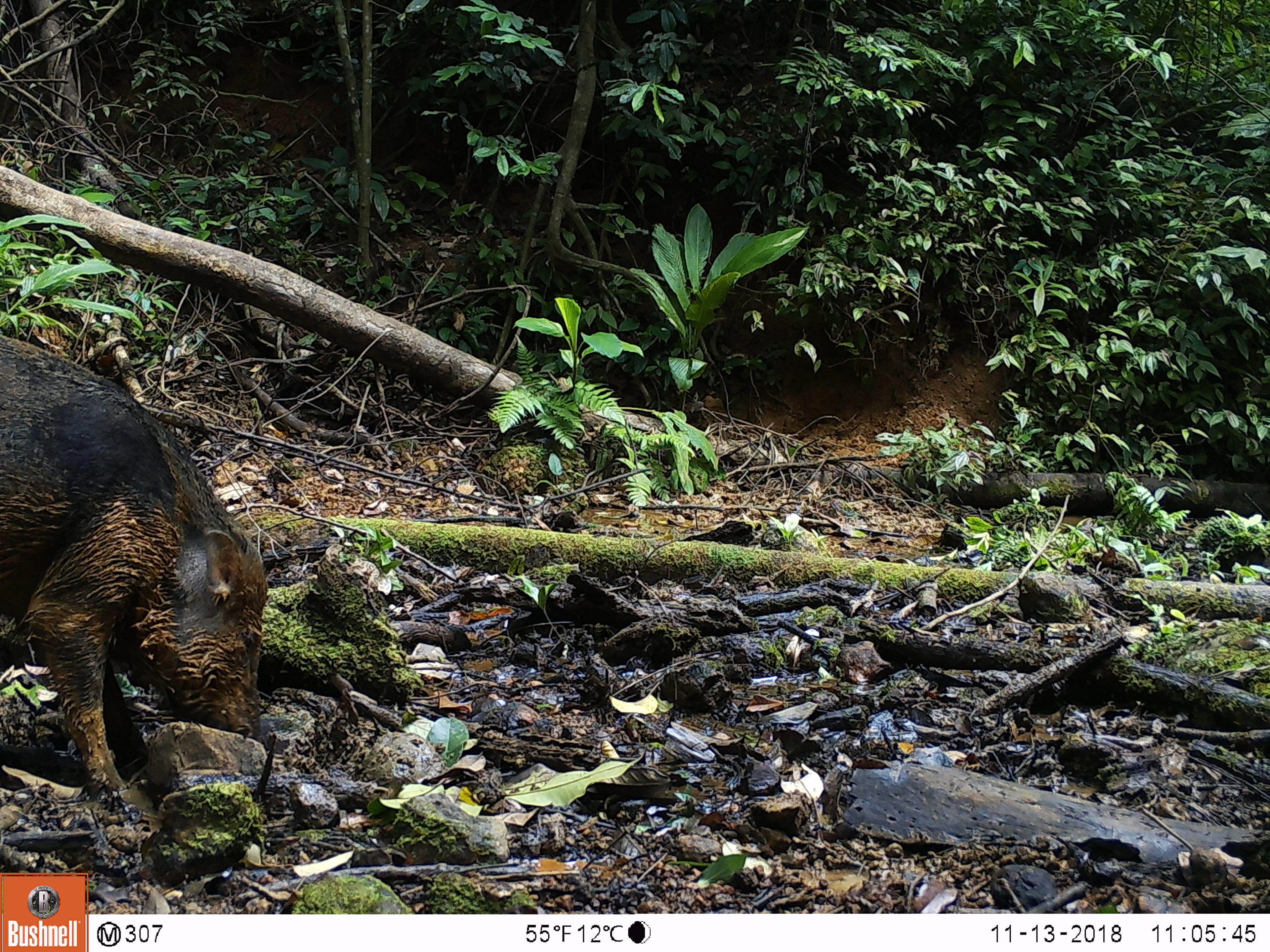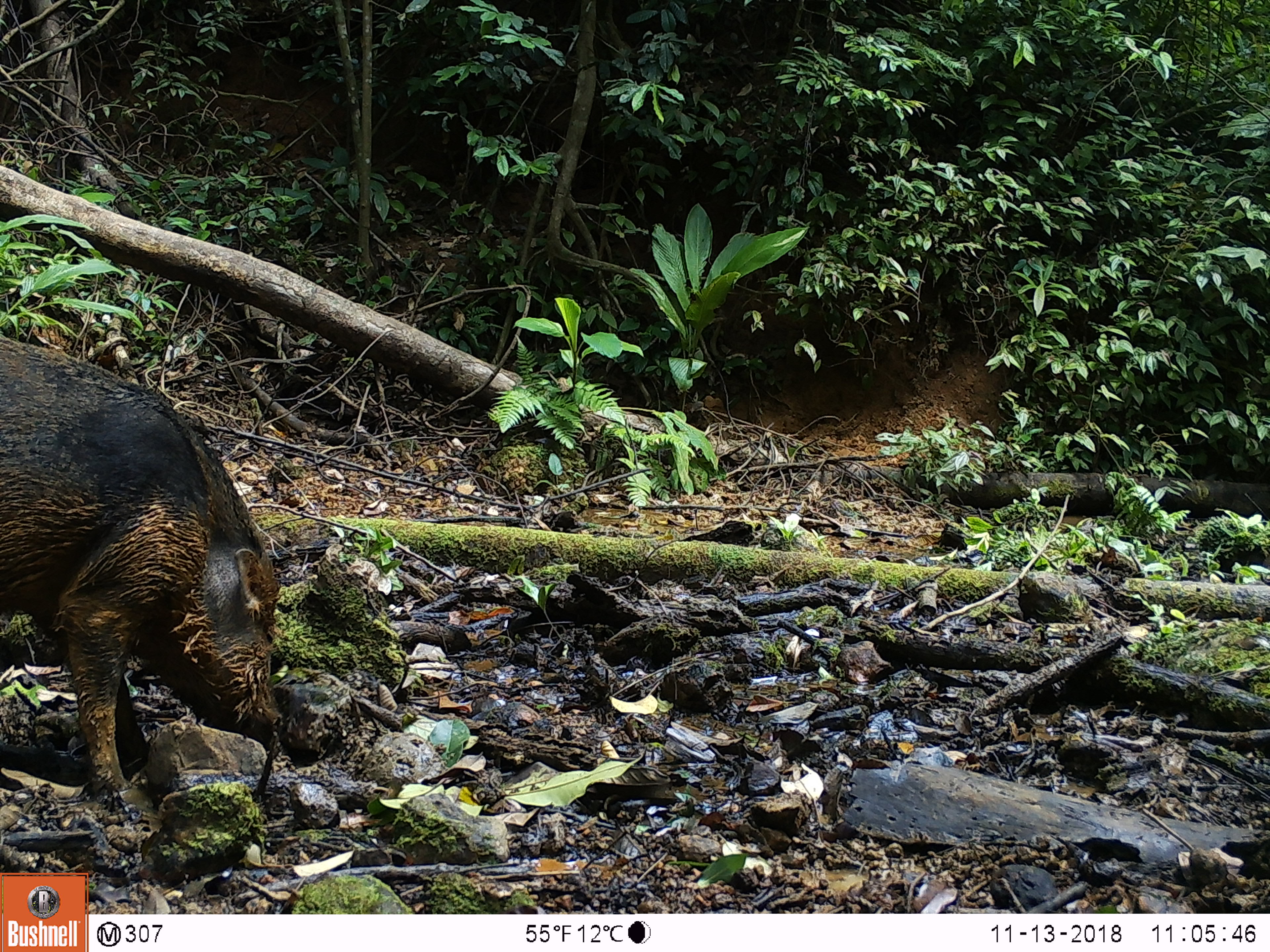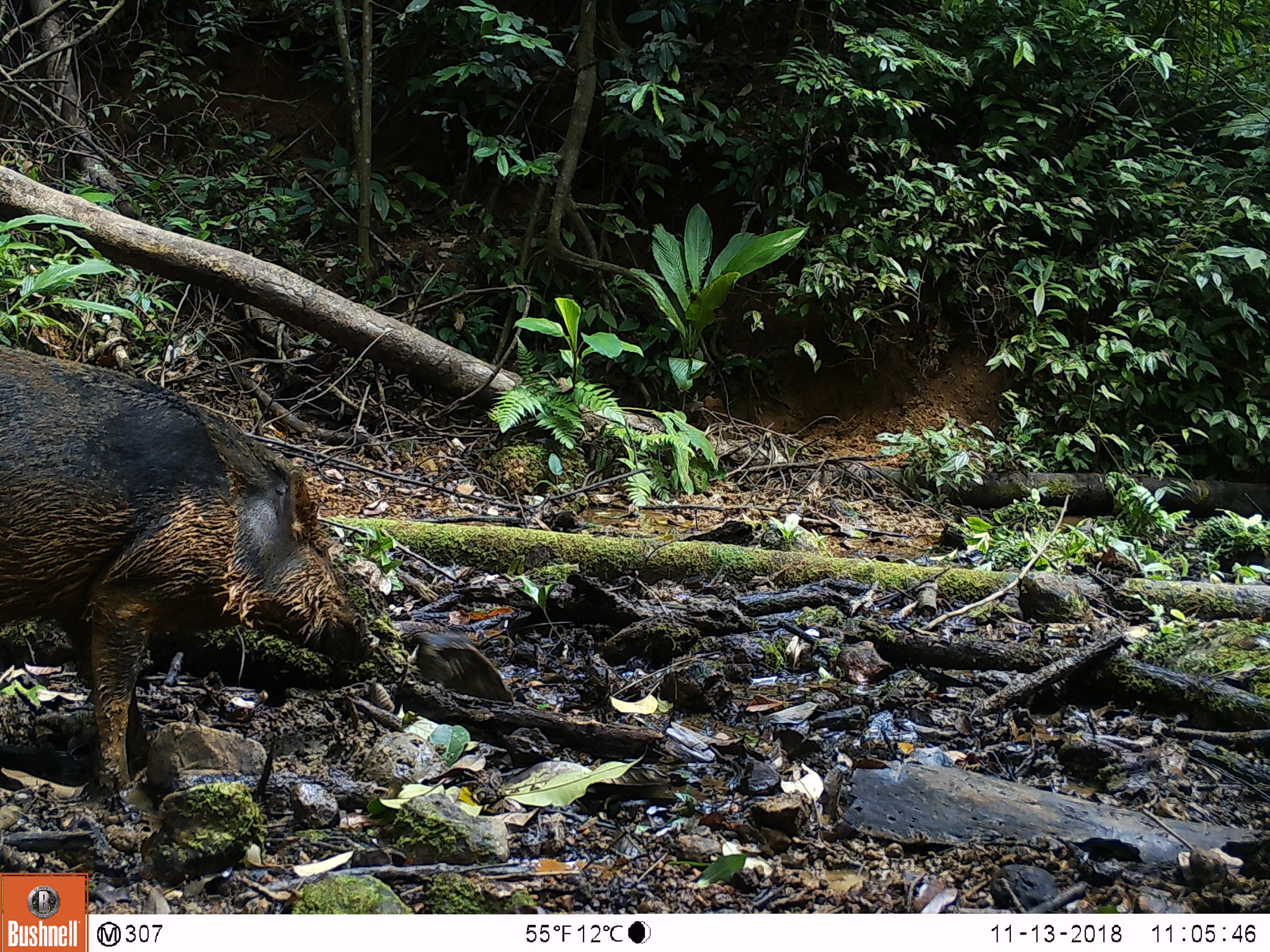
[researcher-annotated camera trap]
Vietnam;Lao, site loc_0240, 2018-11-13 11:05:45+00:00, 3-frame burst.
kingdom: Animalia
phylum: Chordata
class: Mammalia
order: Artiodactyla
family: Suidae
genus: Sus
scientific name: Sus scrofa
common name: eurasian wild pig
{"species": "eurasian wild pig (Sus scrofa)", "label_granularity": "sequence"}